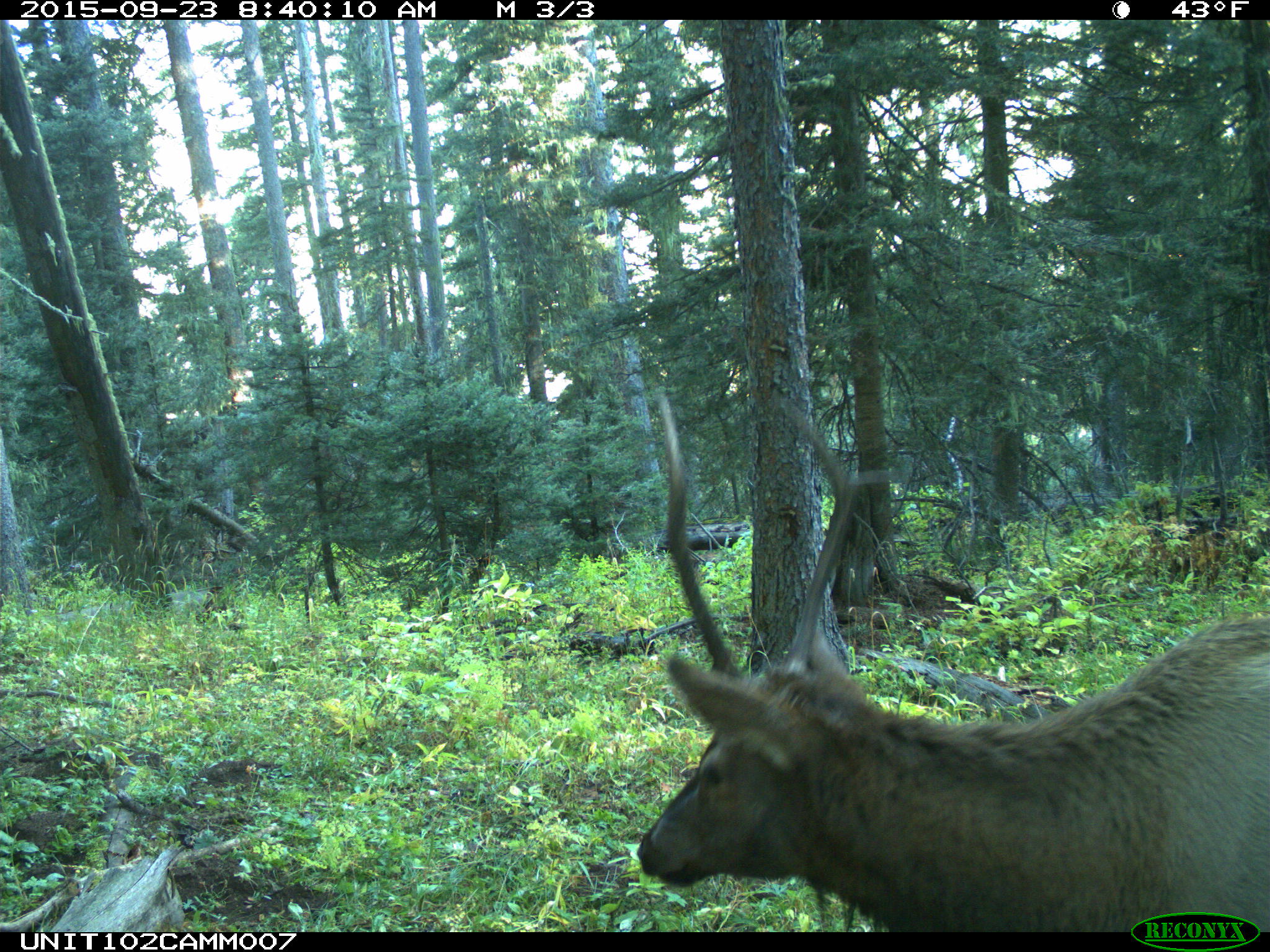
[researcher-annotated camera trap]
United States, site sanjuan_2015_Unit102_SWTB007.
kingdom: Animalia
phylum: Chordata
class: Mammalia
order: Artiodactyla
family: Cervidae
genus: Cervus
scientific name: Cervus elaphus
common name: red deer